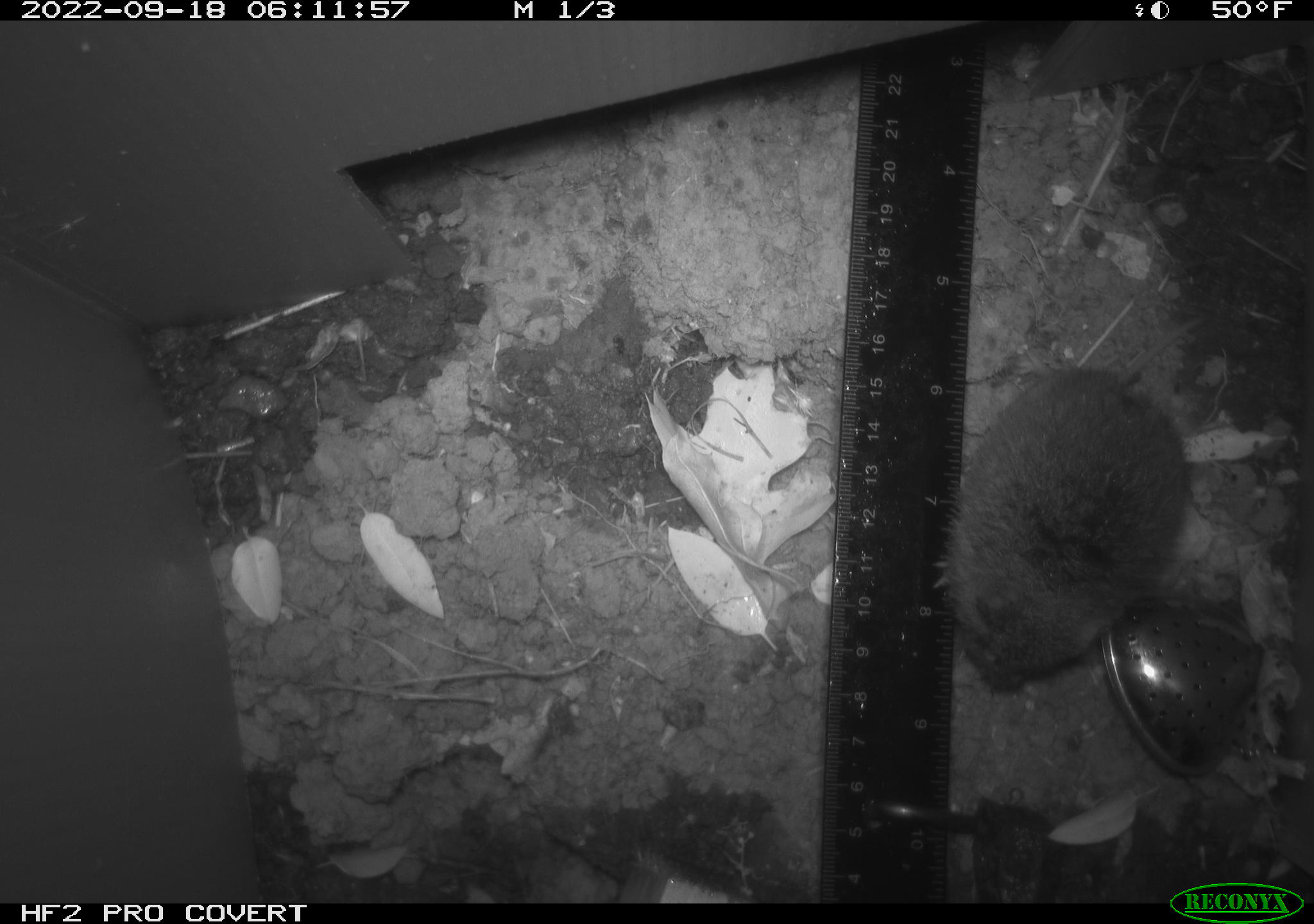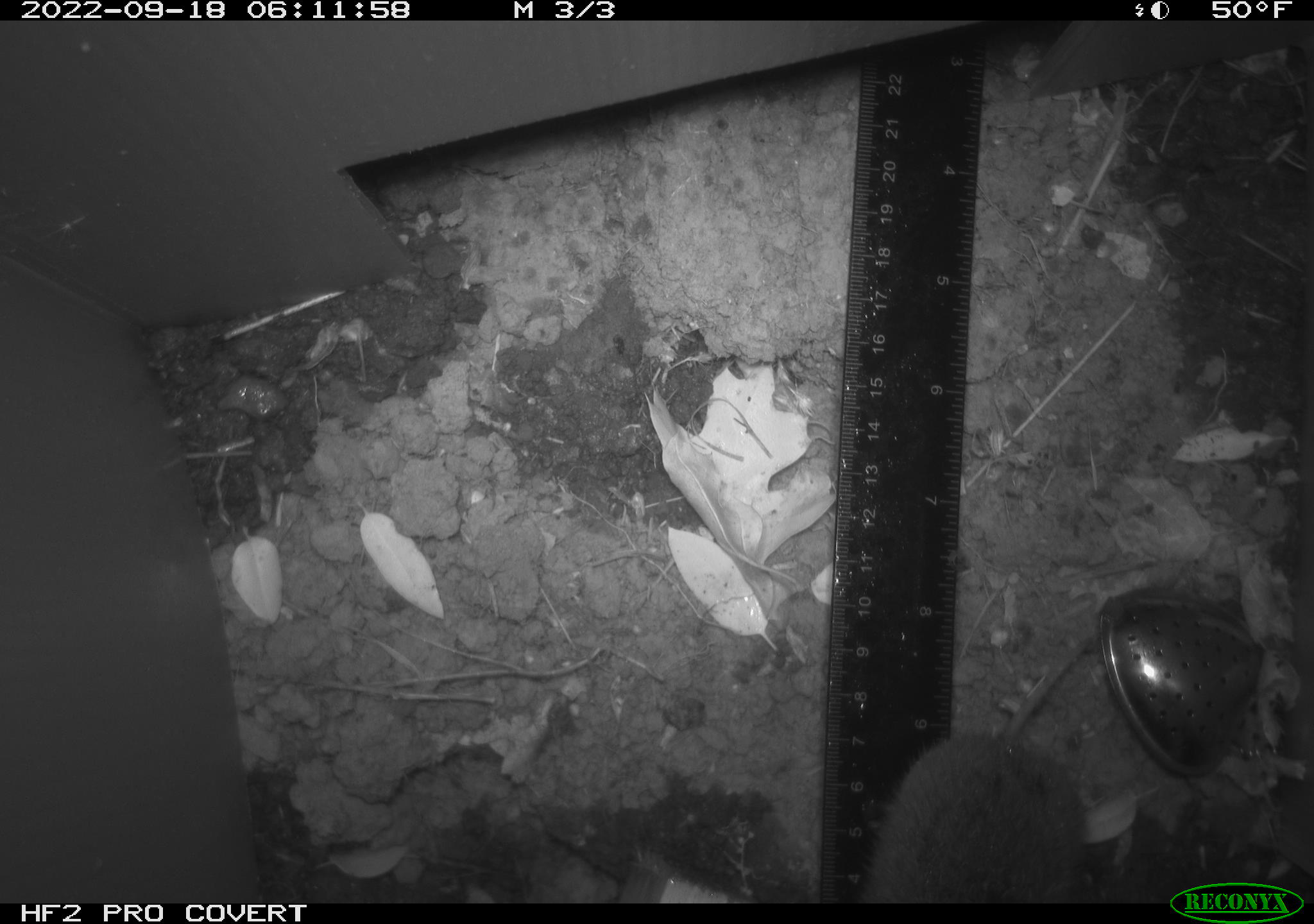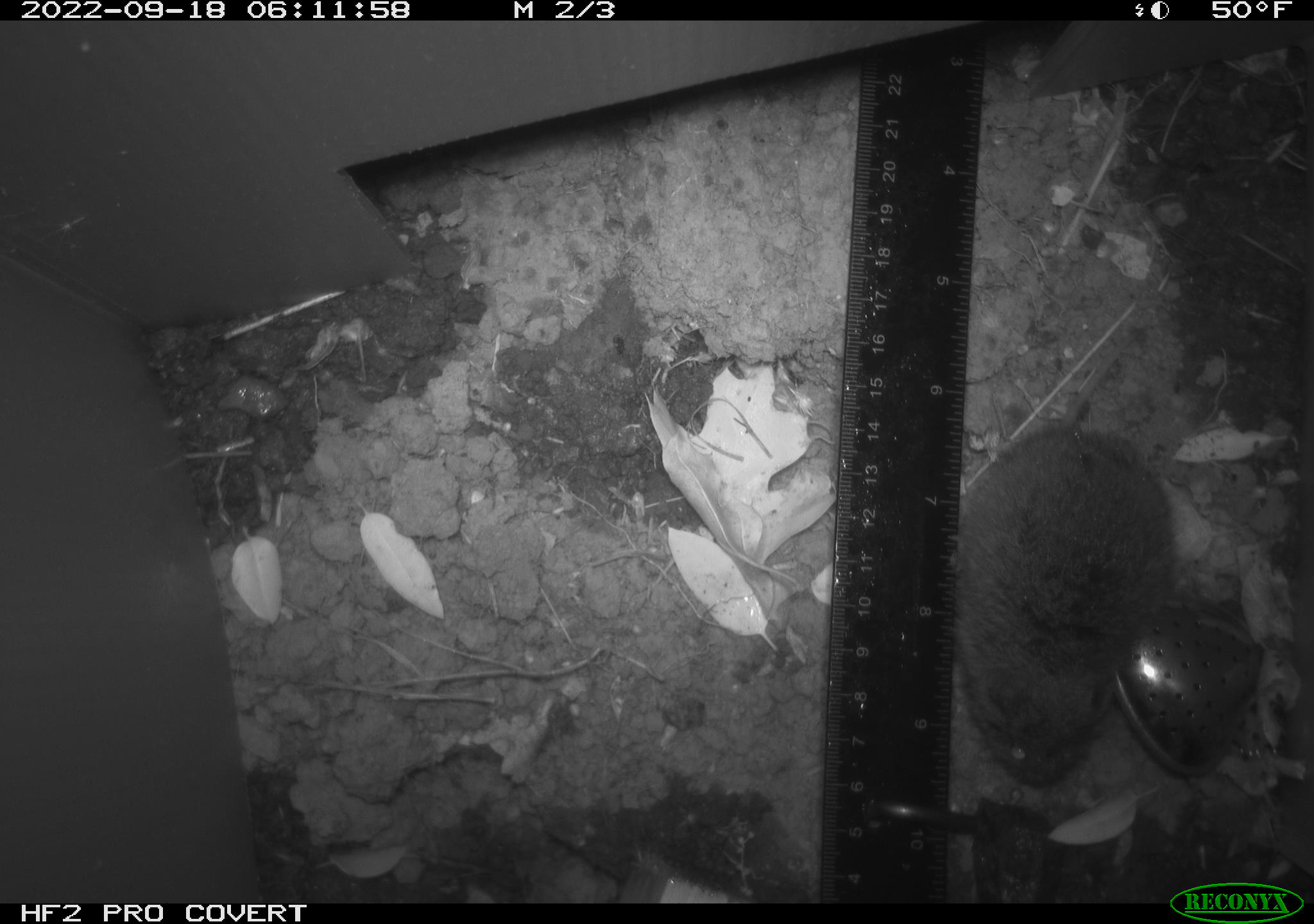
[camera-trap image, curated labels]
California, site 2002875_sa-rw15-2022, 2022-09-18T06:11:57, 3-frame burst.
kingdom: Animalia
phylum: Chordata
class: Mammalia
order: Rodentia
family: Cricetidae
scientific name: Arvicolinae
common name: voles, lemmings, and muskrats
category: arvicolinae subfamily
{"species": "arvicolinae subfamily (voles, lemmings, and muskrats) (Arvicolinae)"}